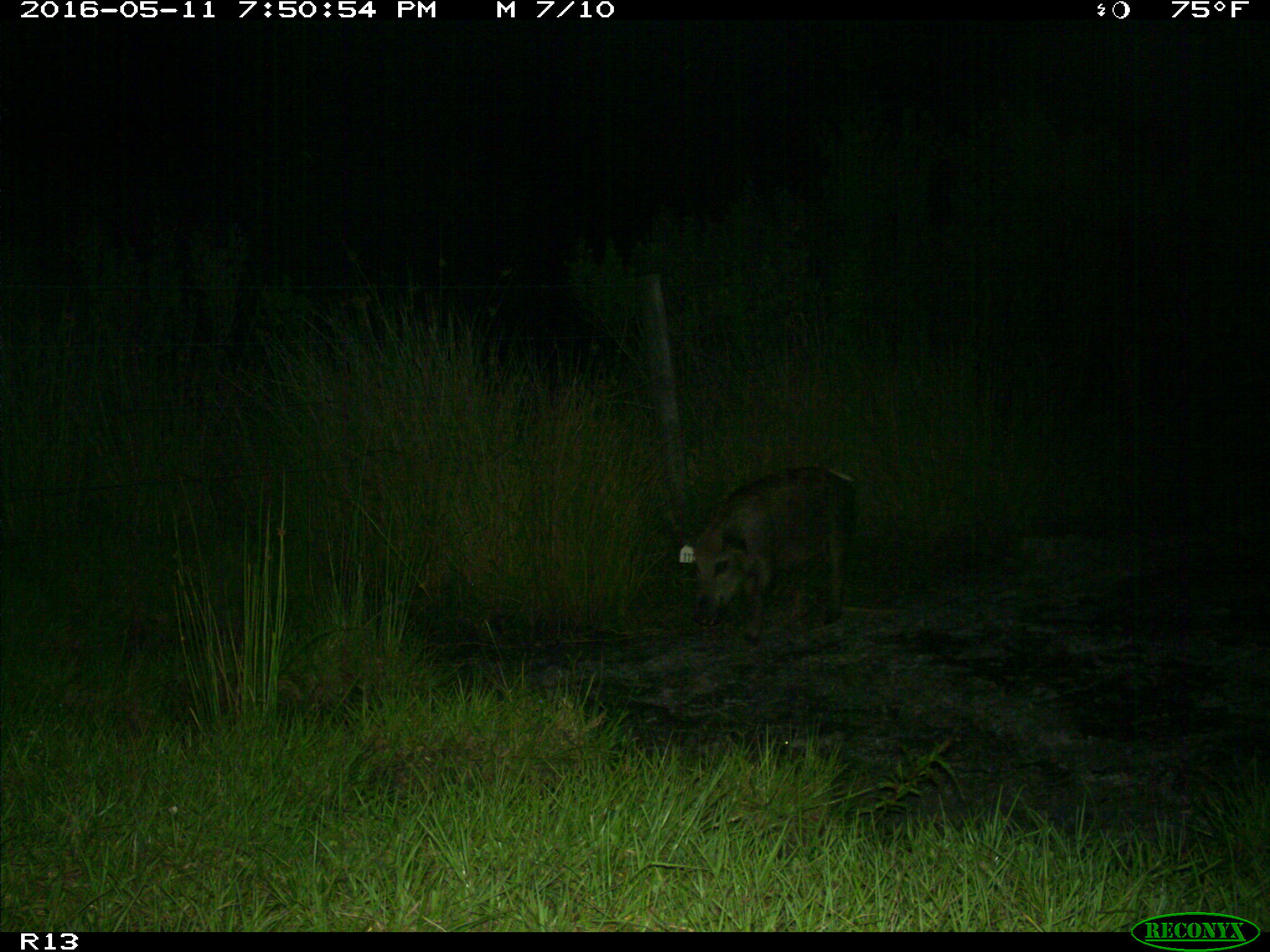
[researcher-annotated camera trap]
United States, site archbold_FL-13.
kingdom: Animalia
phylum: Chordata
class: Mammalia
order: Artiodactyla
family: Suidae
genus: Sus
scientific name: Sus scrofa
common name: wild boar